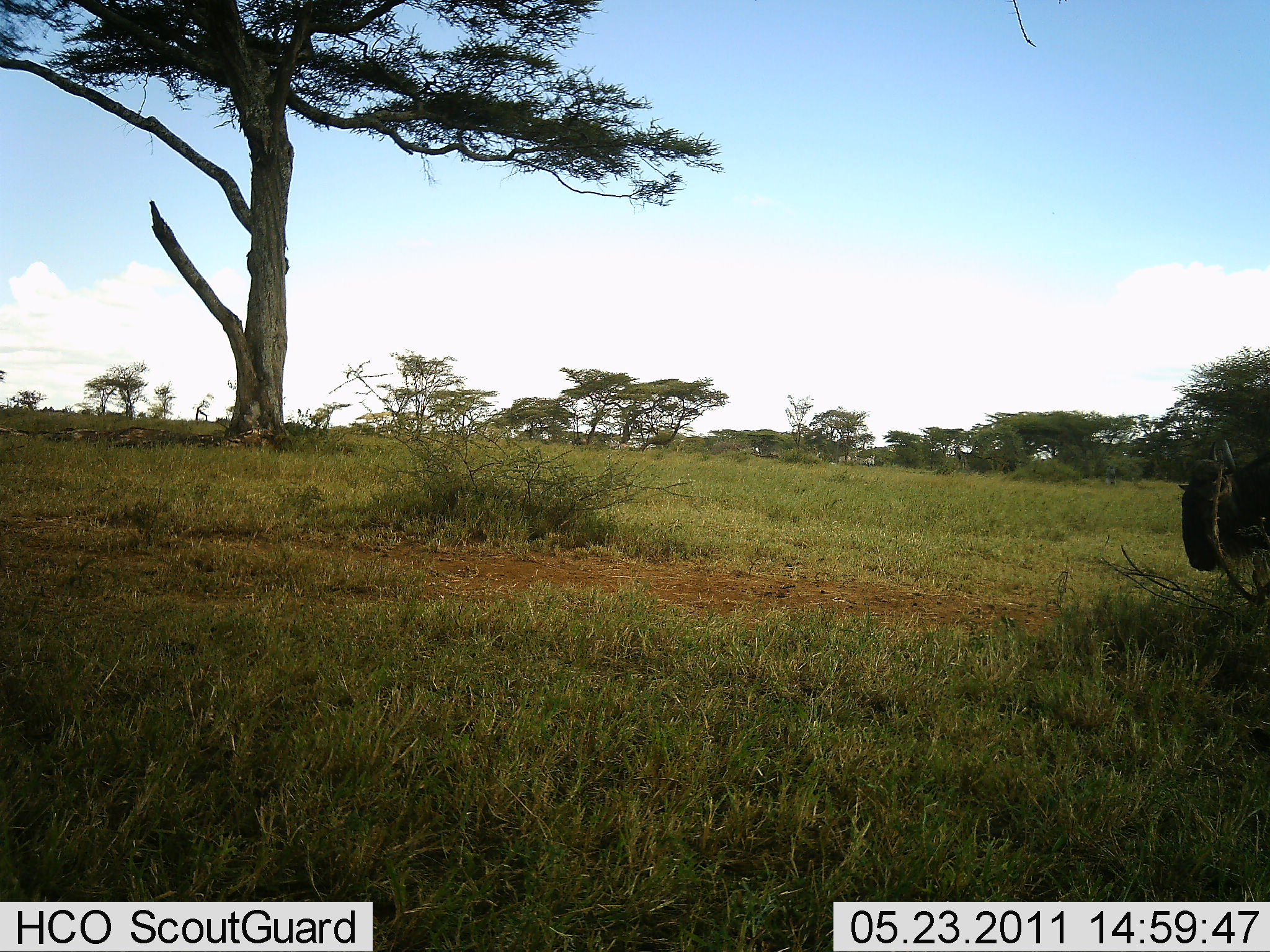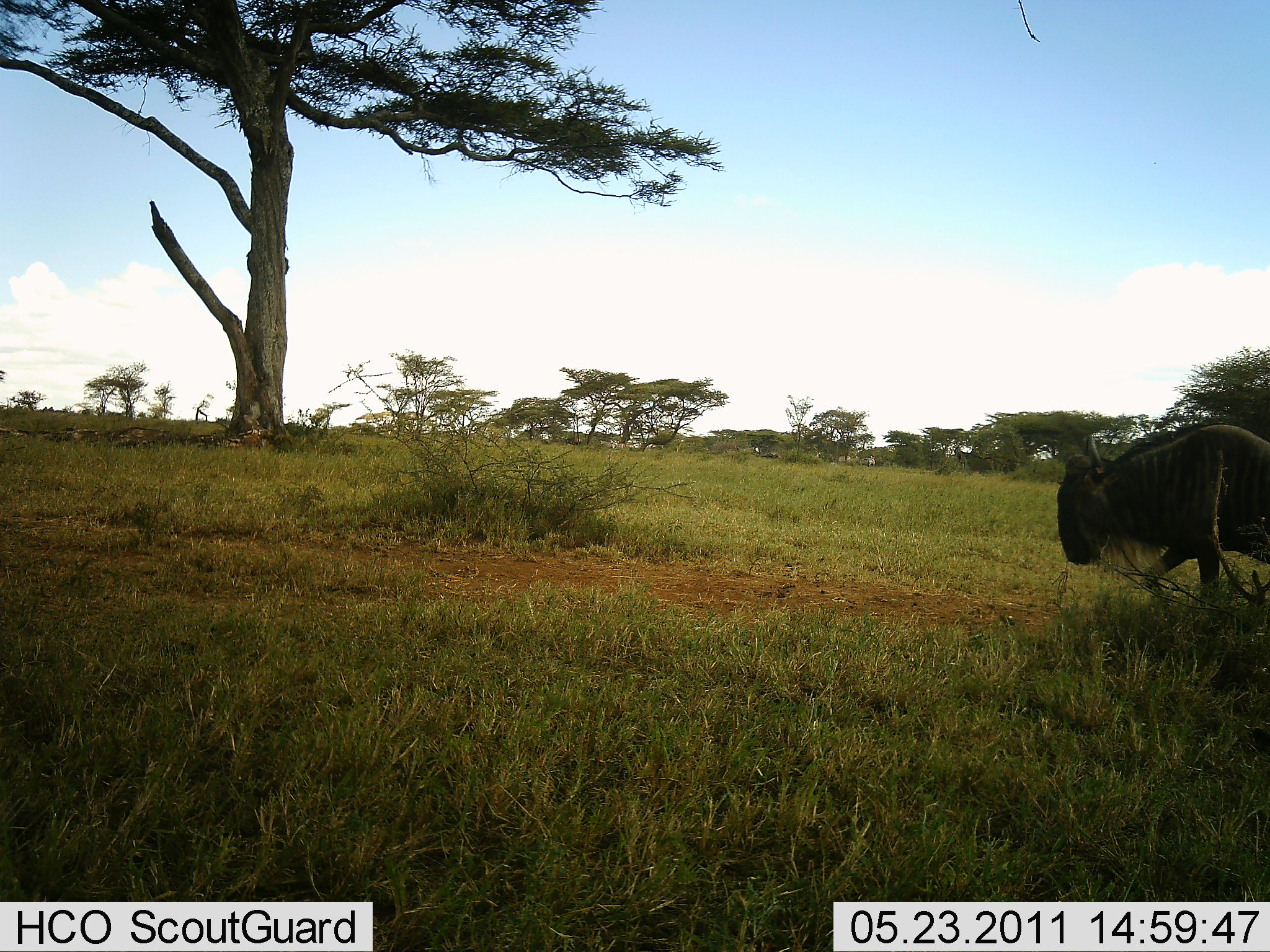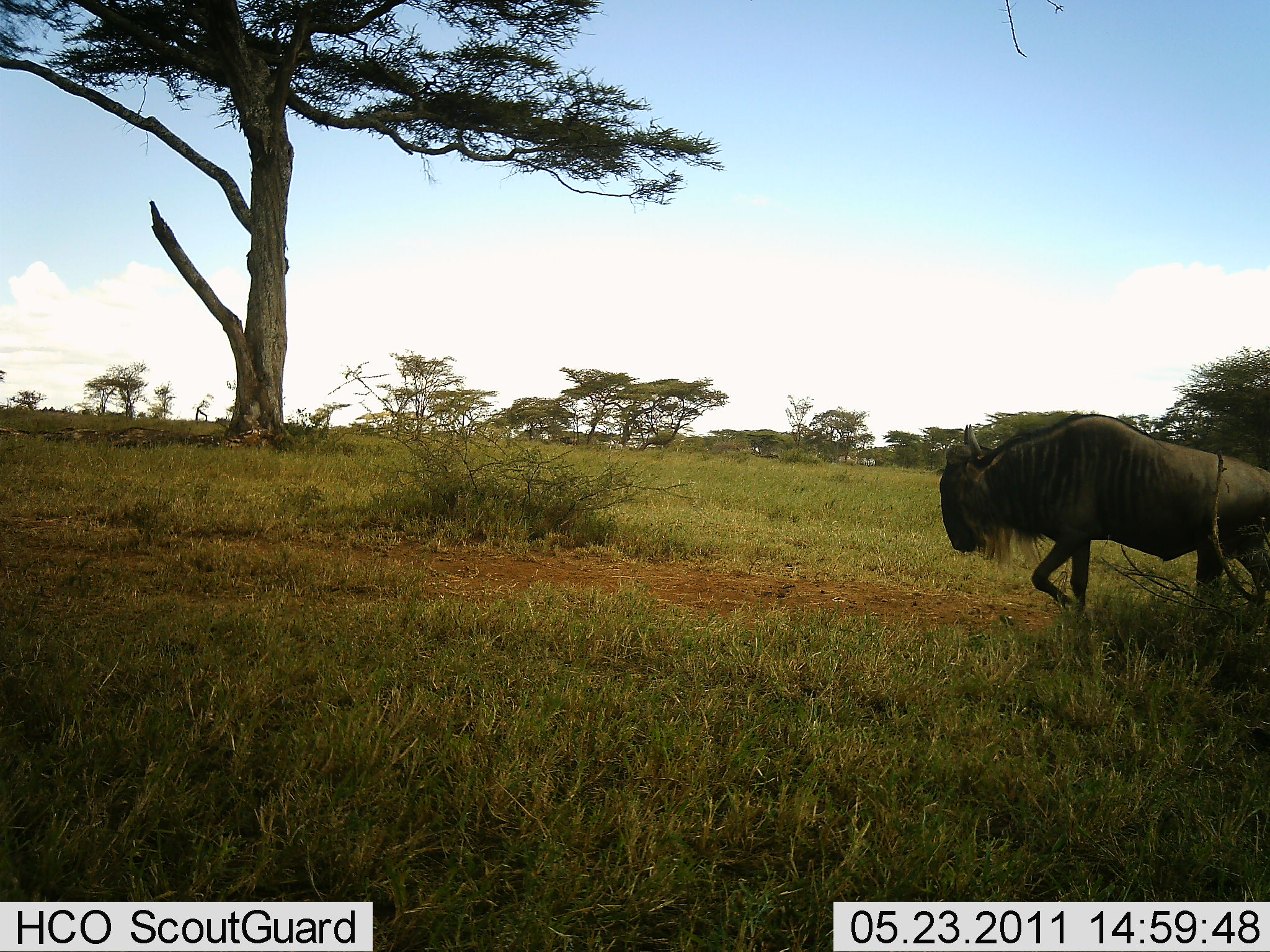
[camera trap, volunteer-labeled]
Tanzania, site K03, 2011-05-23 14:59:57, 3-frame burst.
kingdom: Animalia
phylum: Chordata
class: Mammalia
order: Artiodactyla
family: Bovidae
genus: Connochaetes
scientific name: Connochaetes taurinus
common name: blue wildebeest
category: wildebeest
Wildebeest (blue wildebeest) (Connochaetes taurinus), count 1. Behavior (volunteer vote fractions): standing 0%, resting 0%, moving 100%, interacting 0%. Young present (vote fraction): 0%. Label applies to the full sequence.